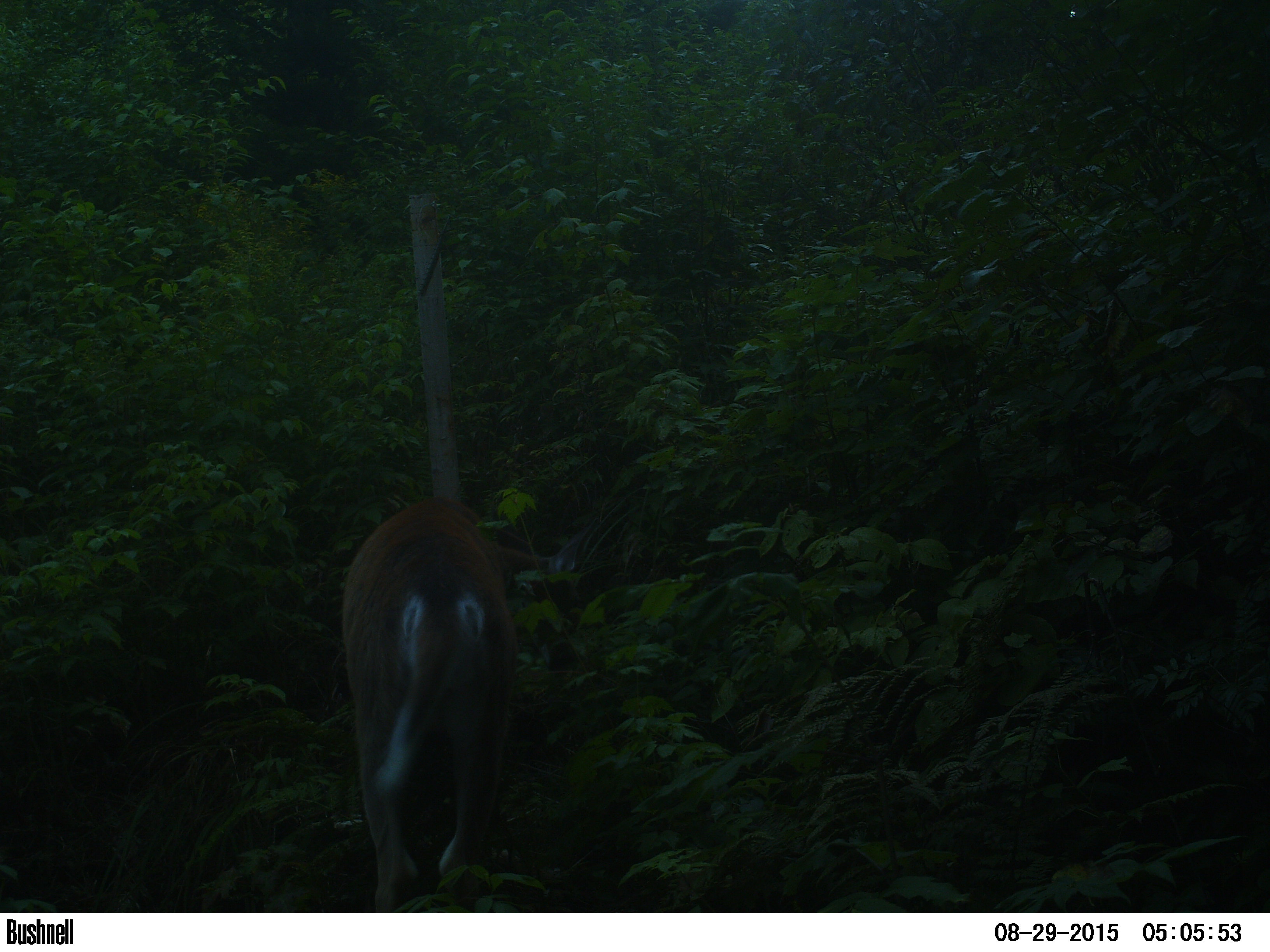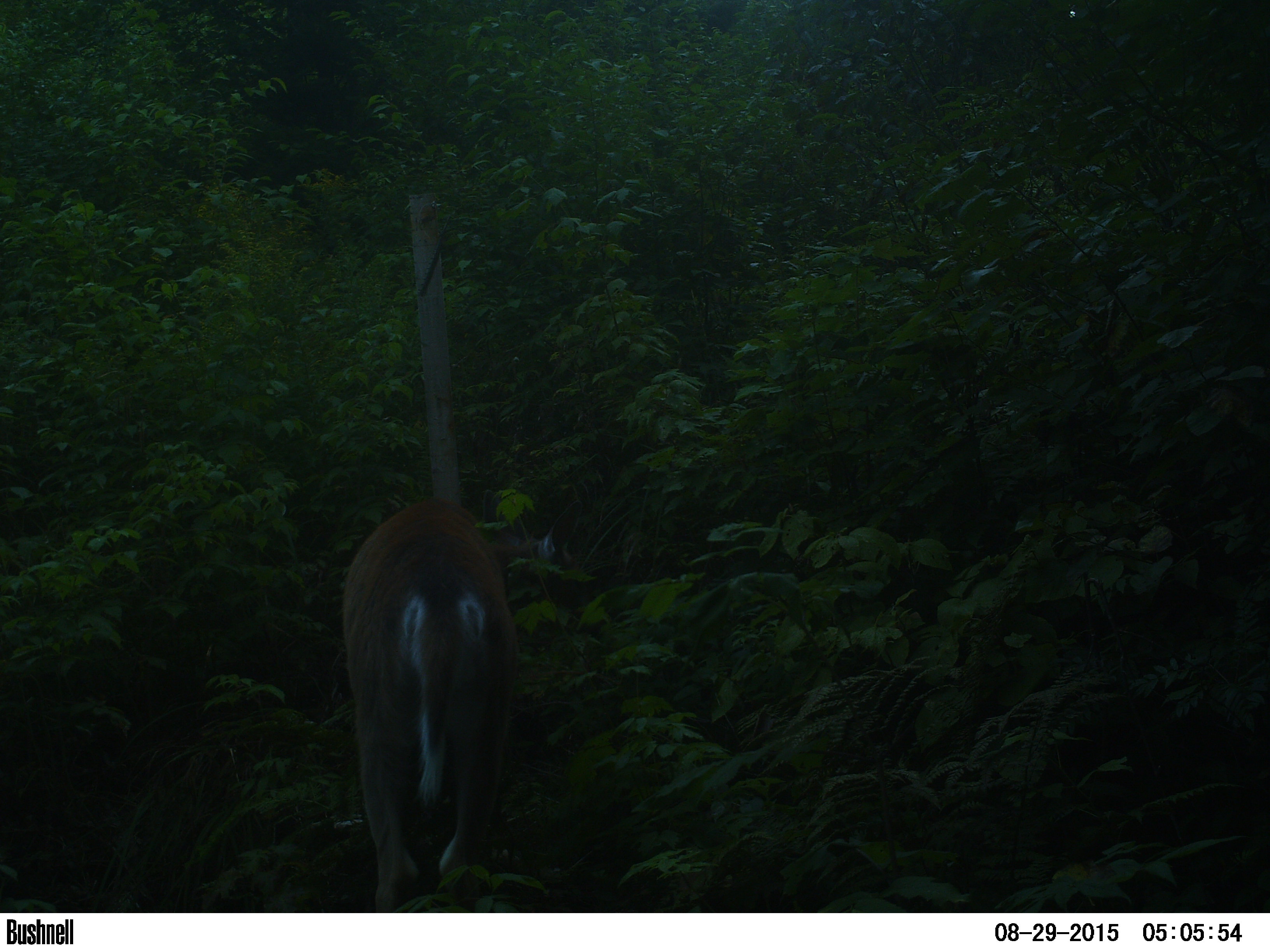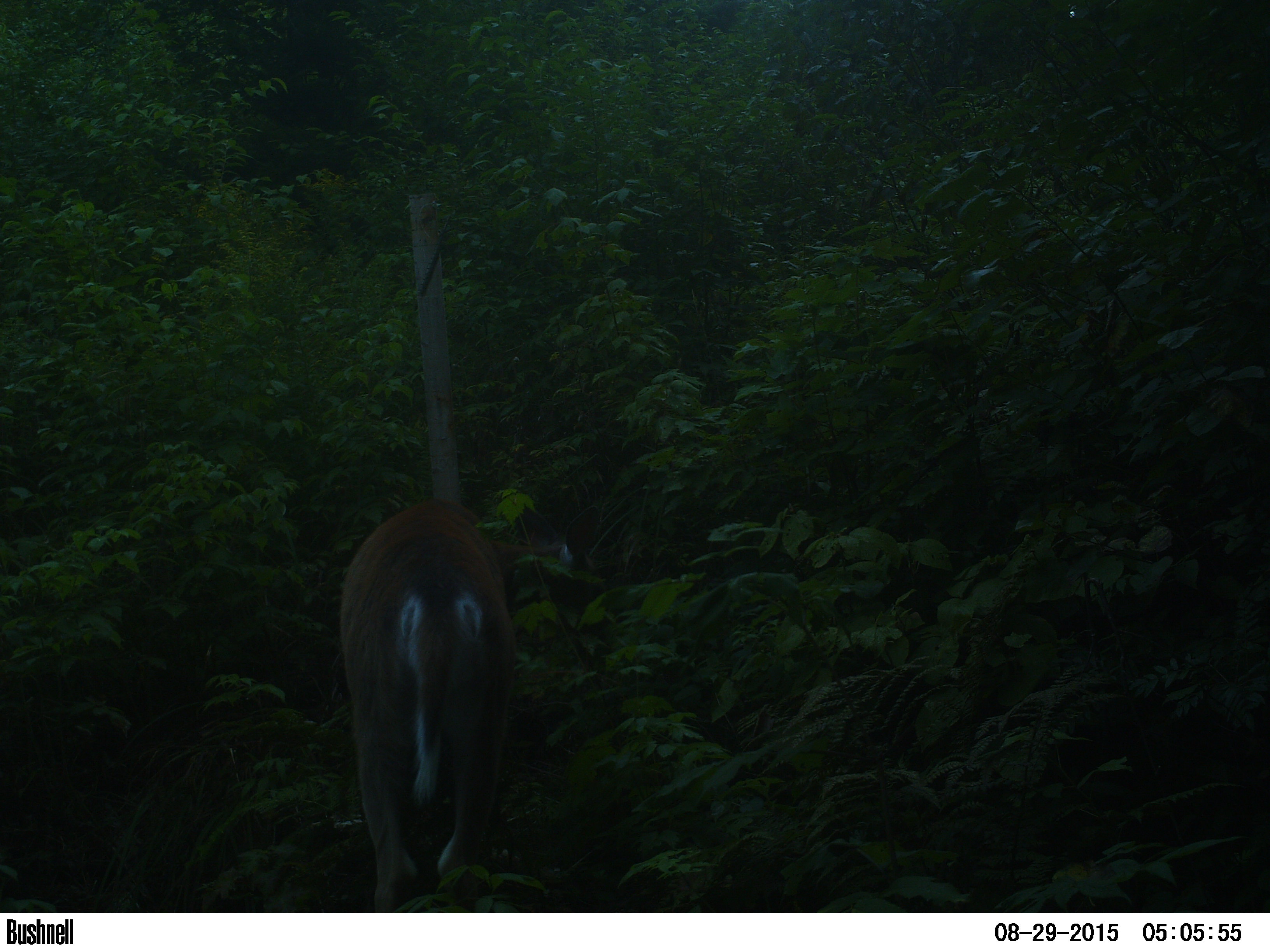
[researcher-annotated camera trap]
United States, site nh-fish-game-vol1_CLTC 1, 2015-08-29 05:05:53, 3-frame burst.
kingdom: Animalia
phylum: Chordata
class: Mammalia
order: Artiodactyla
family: Cervidae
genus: Odocoileus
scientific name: Odocoileus virginianus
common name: white-tailed deer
White-tailed deer (Odocoileus virginianus).